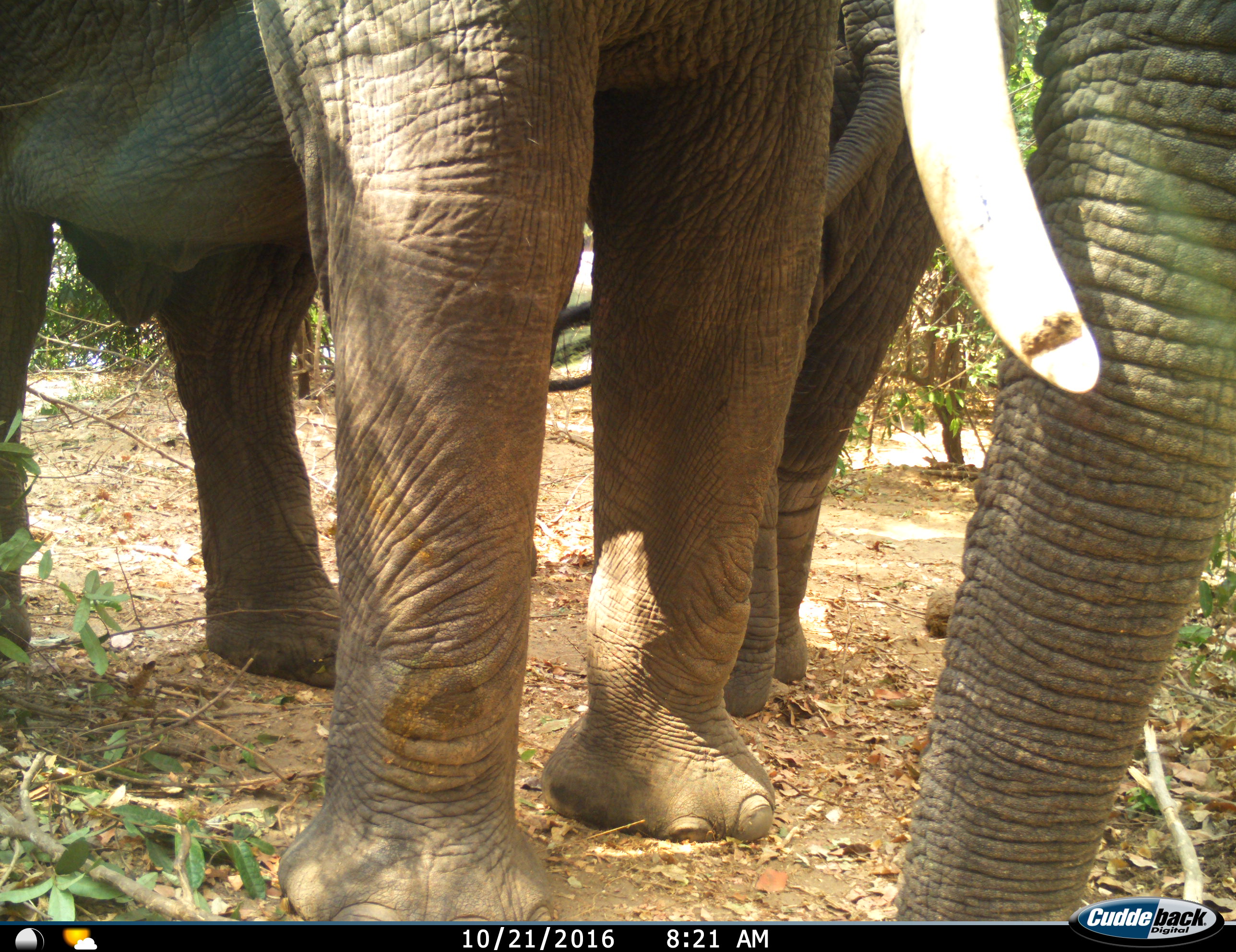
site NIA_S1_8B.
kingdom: Animalia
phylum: Chordata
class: Mammalia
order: Proboscidea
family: Elephantidae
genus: Loxodonta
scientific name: Loxodonta africana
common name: african bush elephant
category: elephant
Elephant (african bush elephant) (Loxodonta africana), count 2. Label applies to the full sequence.